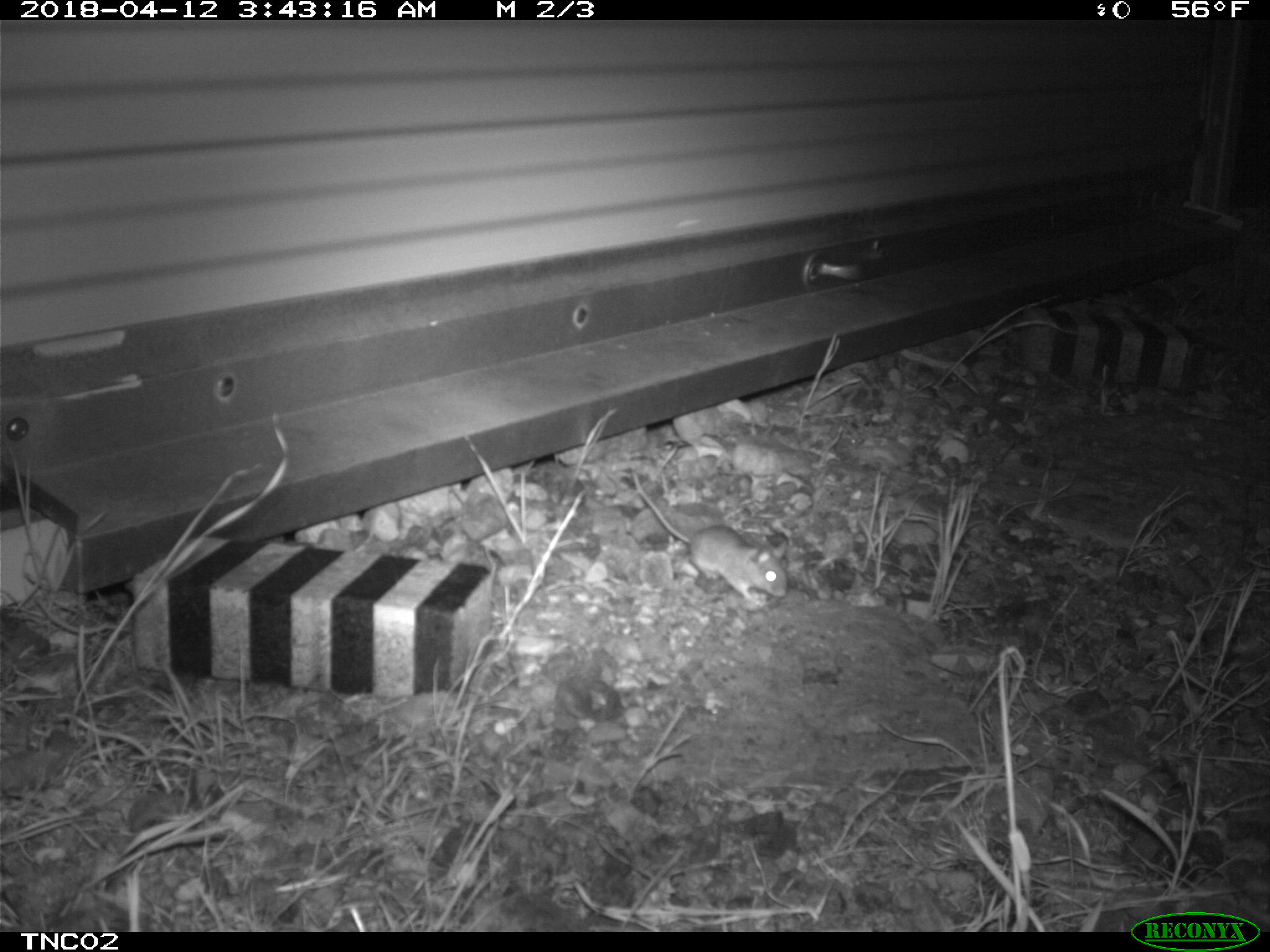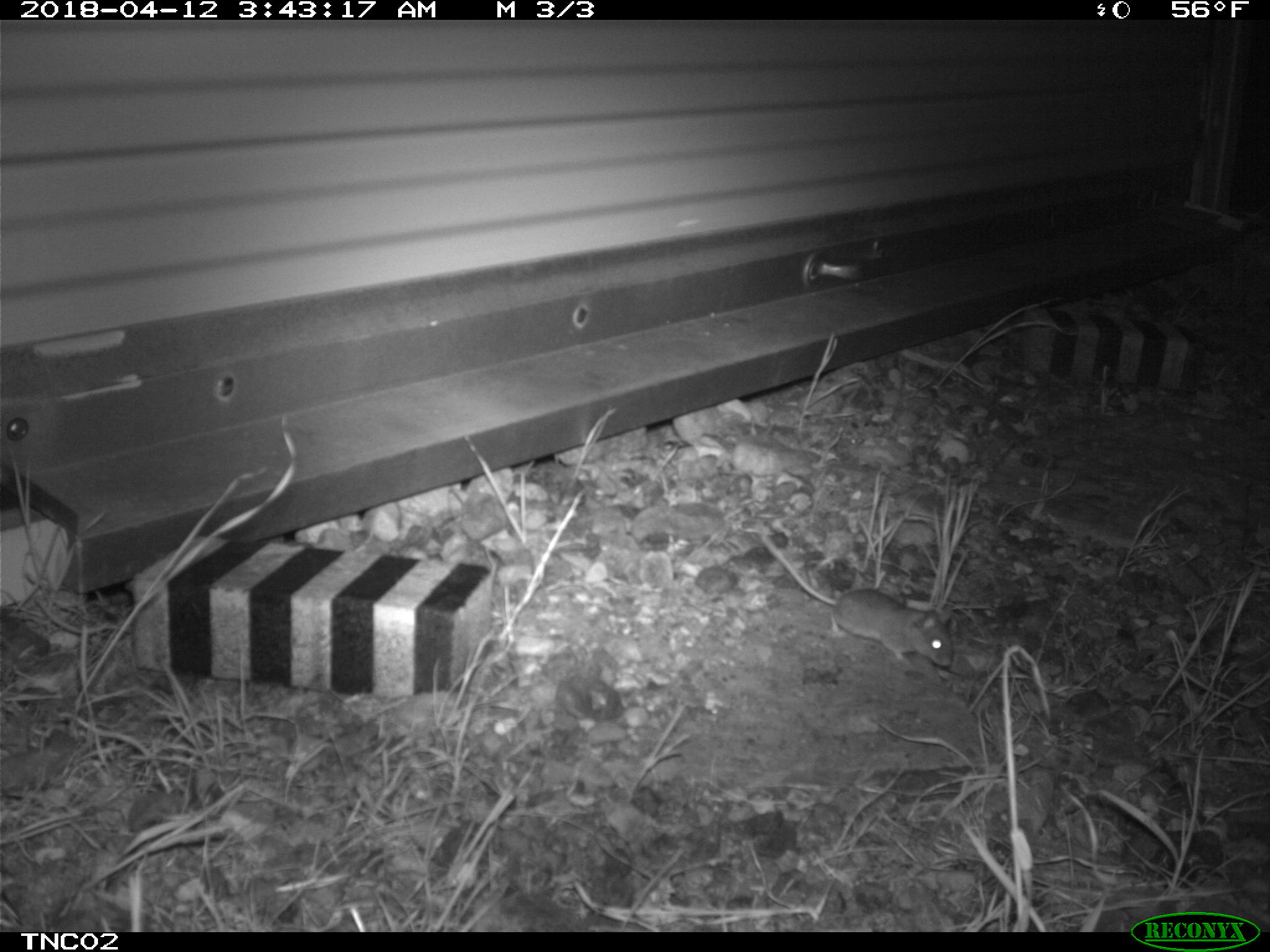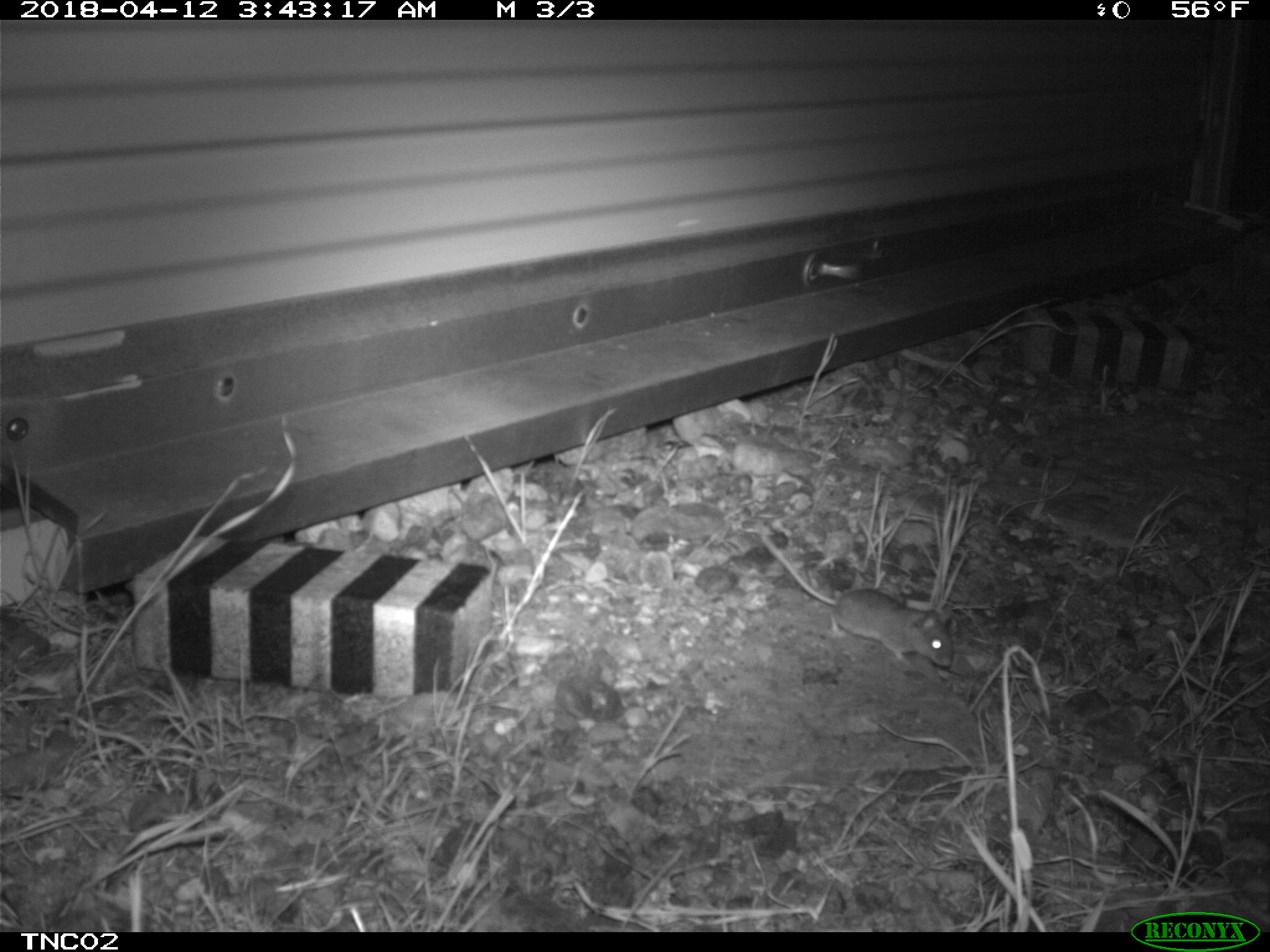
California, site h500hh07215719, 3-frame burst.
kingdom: Animalia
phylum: Chordata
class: Mammalia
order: Rodentia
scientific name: Rodentia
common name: rodent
Rodent (Rodentia).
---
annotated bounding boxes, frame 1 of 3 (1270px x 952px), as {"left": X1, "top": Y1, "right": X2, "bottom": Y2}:
rodent: {"left": 631, "top": 470, "right": 788, "bottom": 603}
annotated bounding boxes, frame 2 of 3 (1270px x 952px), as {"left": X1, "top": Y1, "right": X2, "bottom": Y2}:
rodent: {"left": 760, "top": 532, "right": 952, "bottom": 666}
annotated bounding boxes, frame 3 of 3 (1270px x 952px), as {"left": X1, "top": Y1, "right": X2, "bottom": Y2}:
rodent: {"left": 756, "top": 522, "right": 952, "bottom": 666}